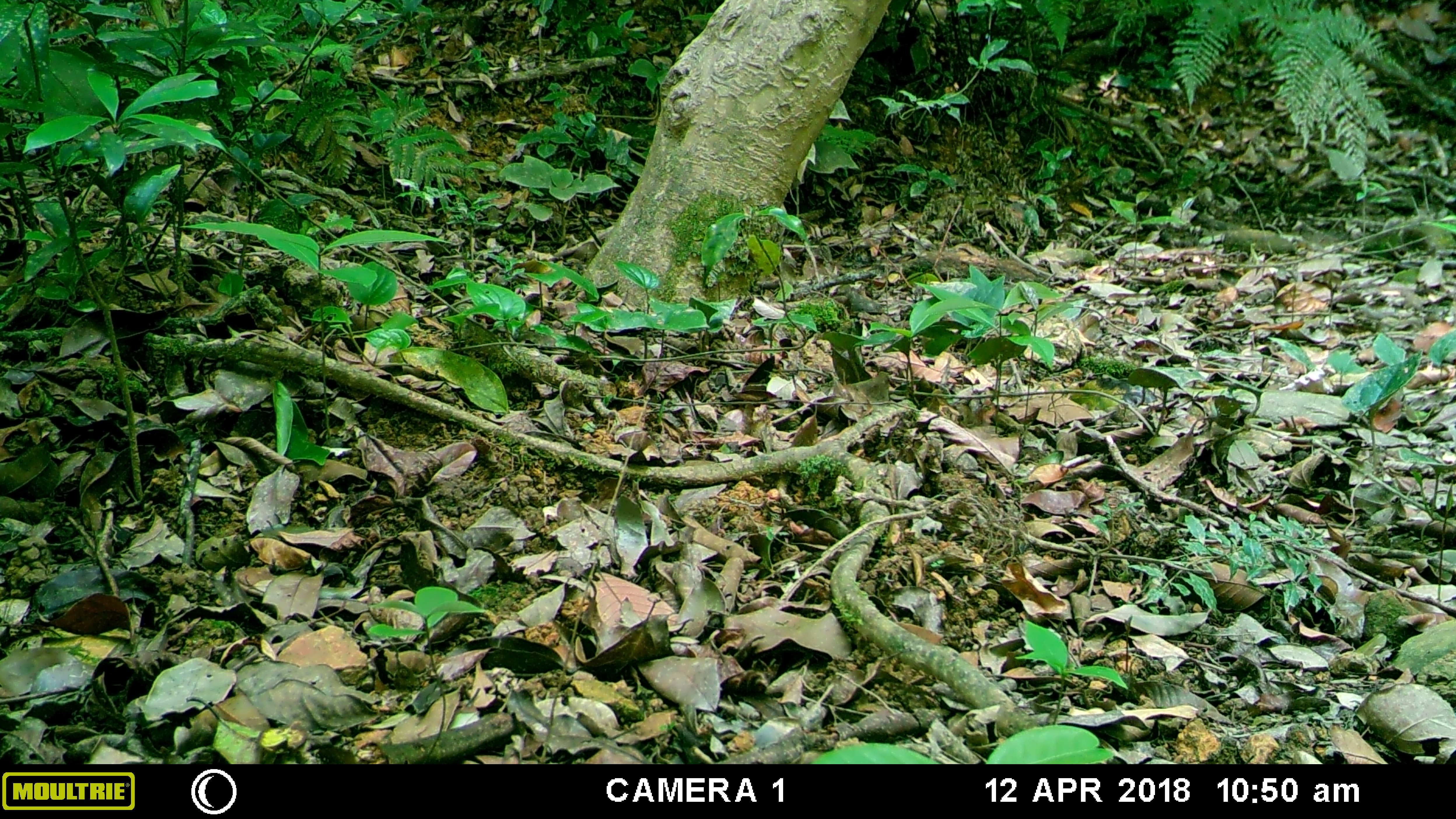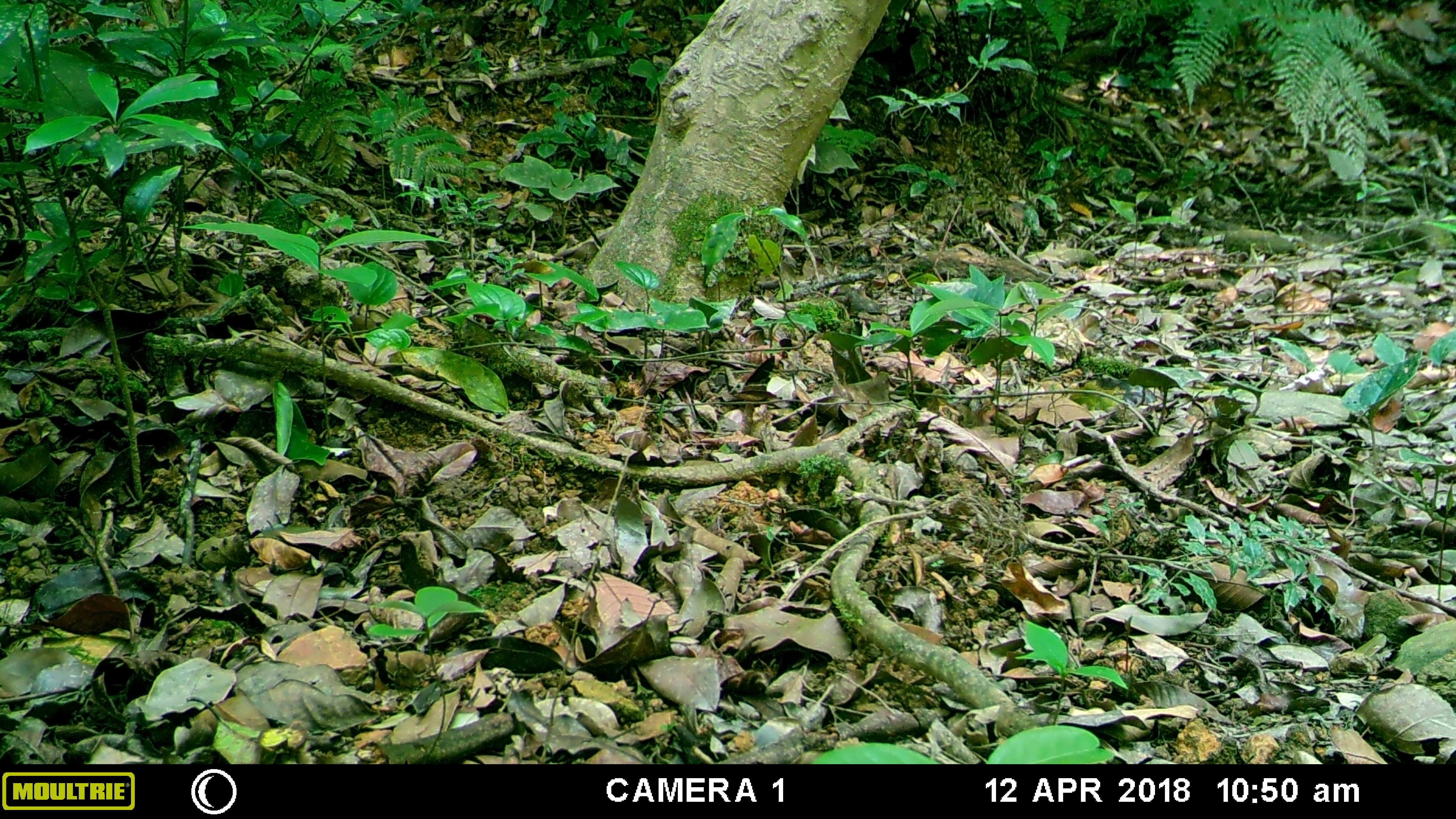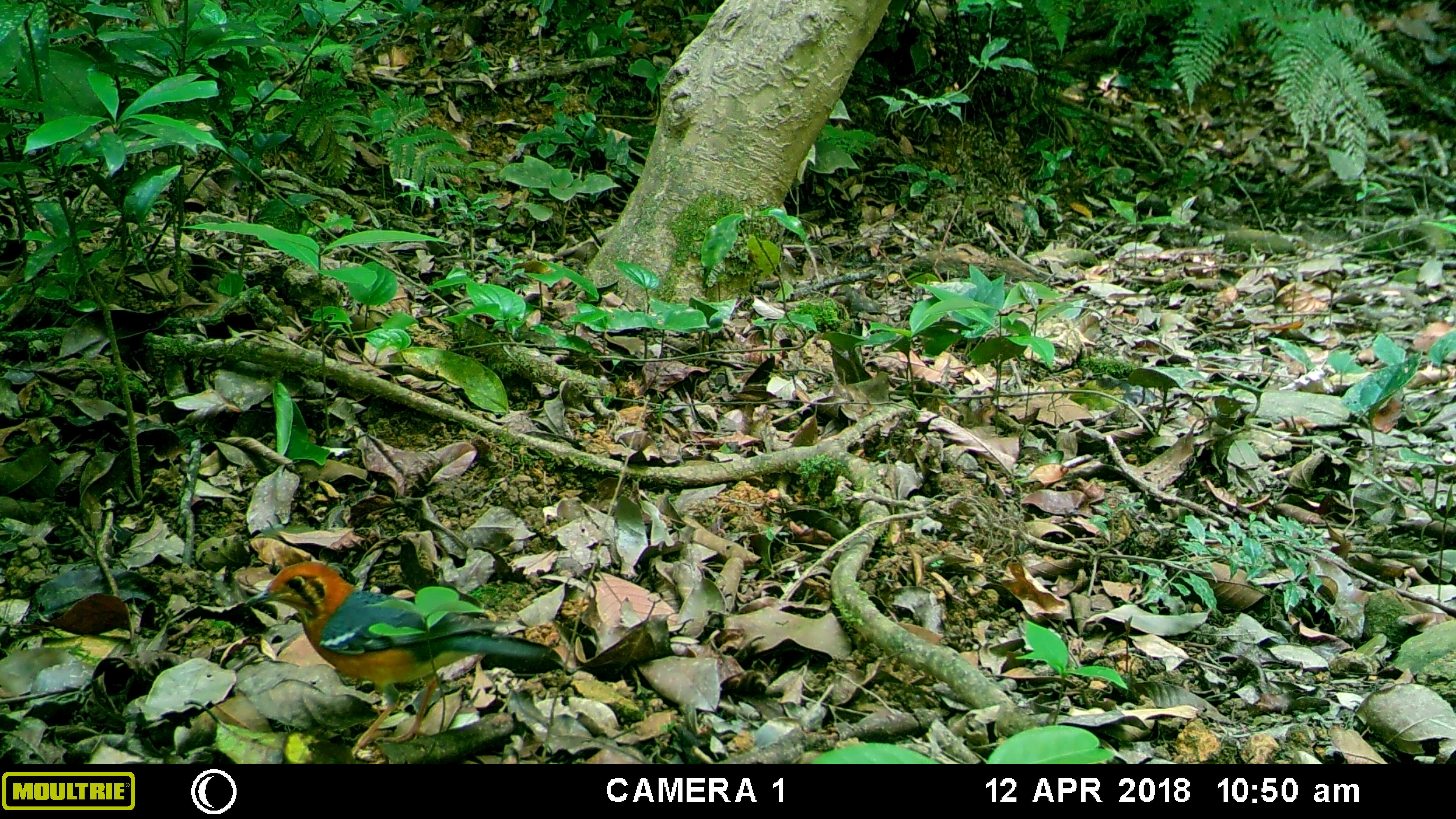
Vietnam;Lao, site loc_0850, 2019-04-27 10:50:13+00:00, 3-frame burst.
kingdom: Animalia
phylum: Chordata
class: Aves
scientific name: Aves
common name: bird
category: unidentified bird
Unidentified bird (bird) (Aves). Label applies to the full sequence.